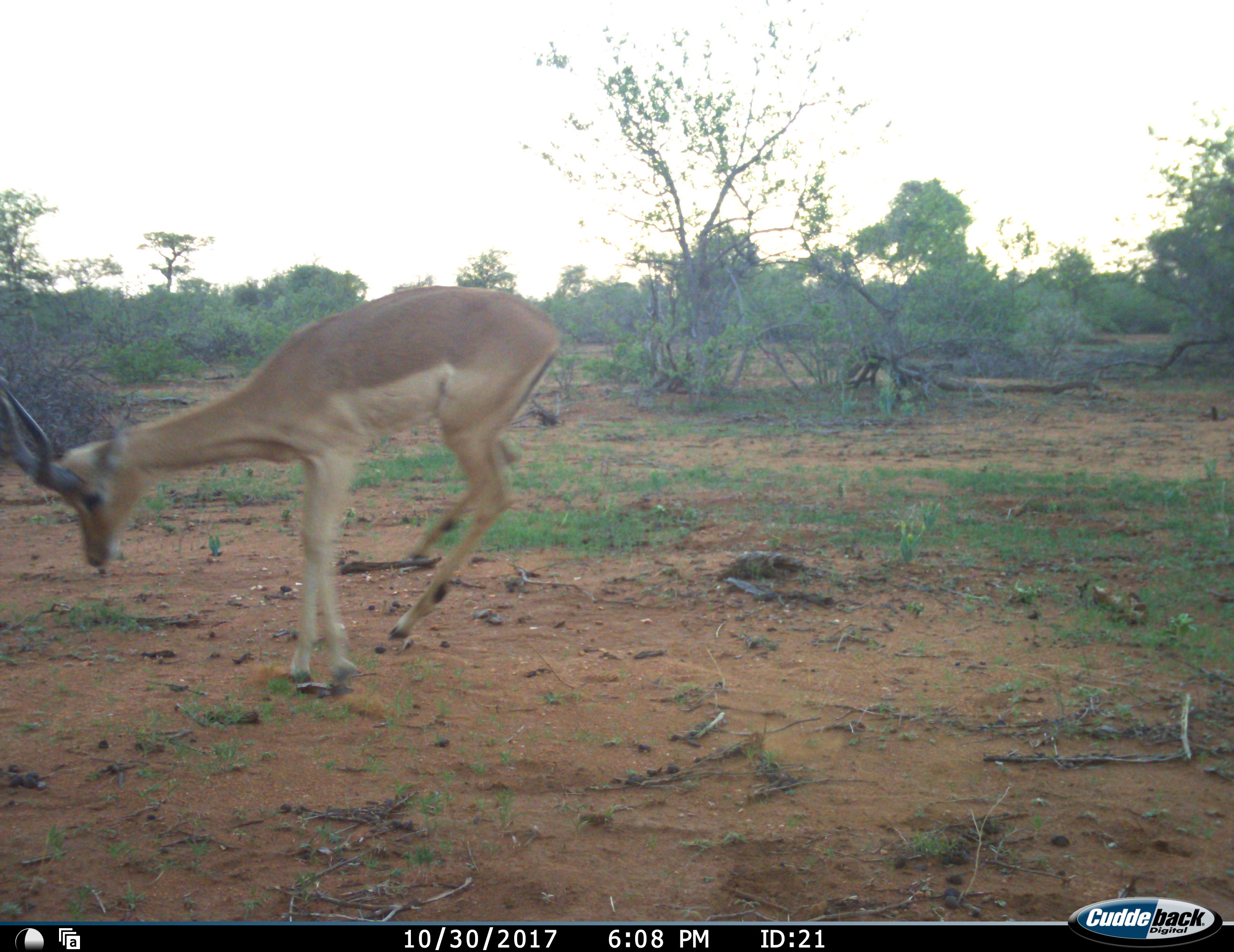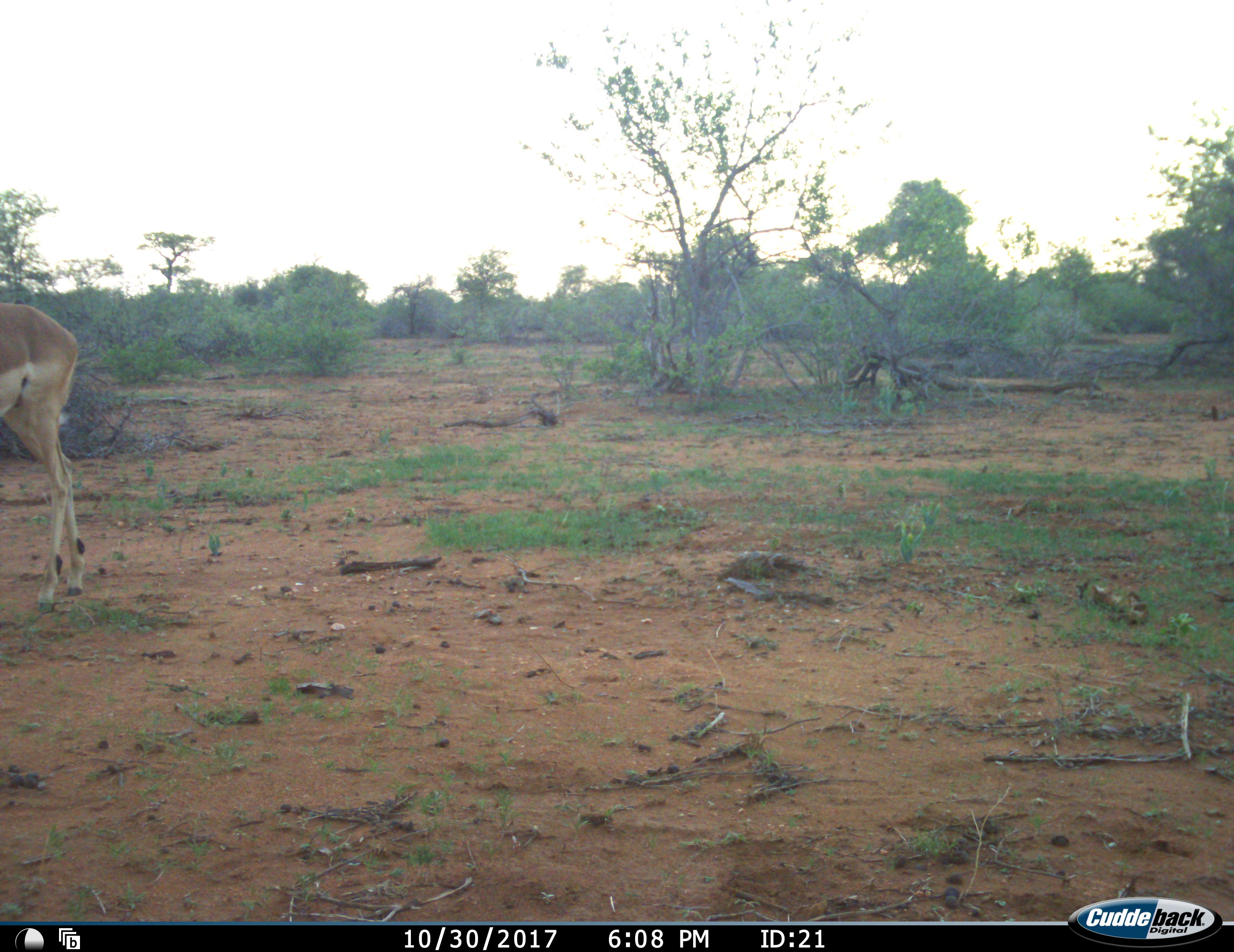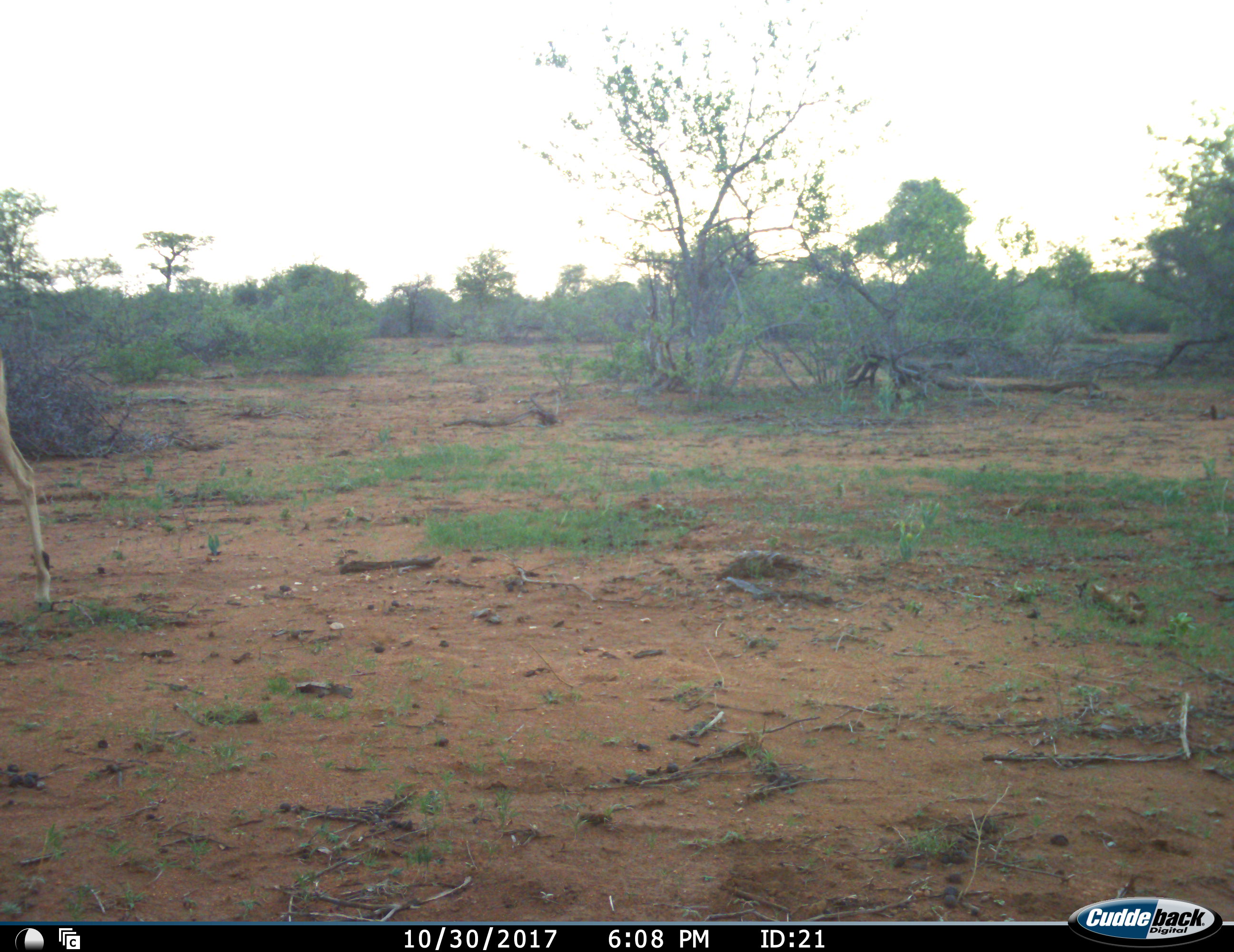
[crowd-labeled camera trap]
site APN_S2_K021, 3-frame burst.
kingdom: Animalia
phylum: Chordata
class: Mammalia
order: Artiodactyla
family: Bovidae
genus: Aepyceros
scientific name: Aepyceros melampus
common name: impala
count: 1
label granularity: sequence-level